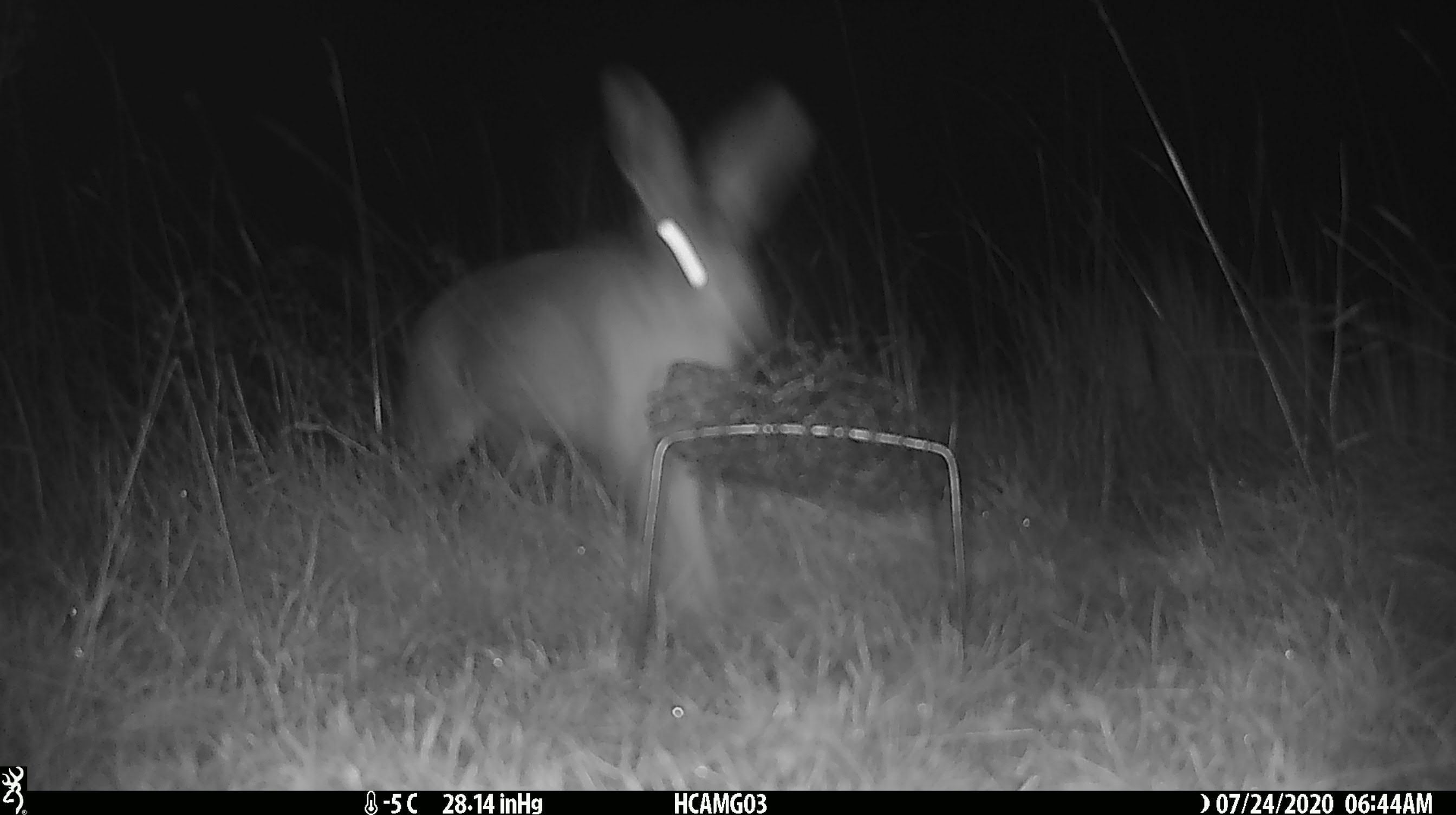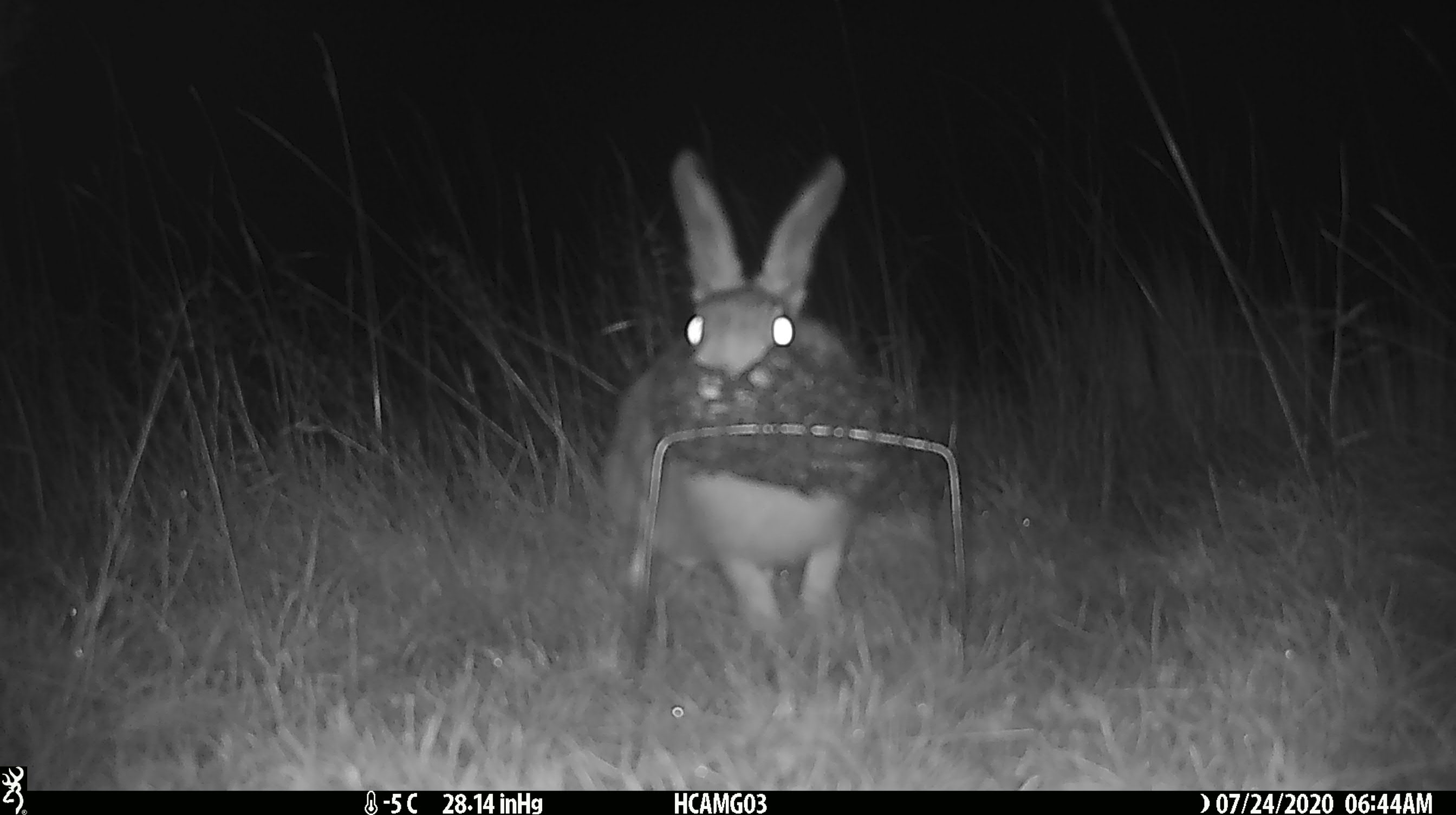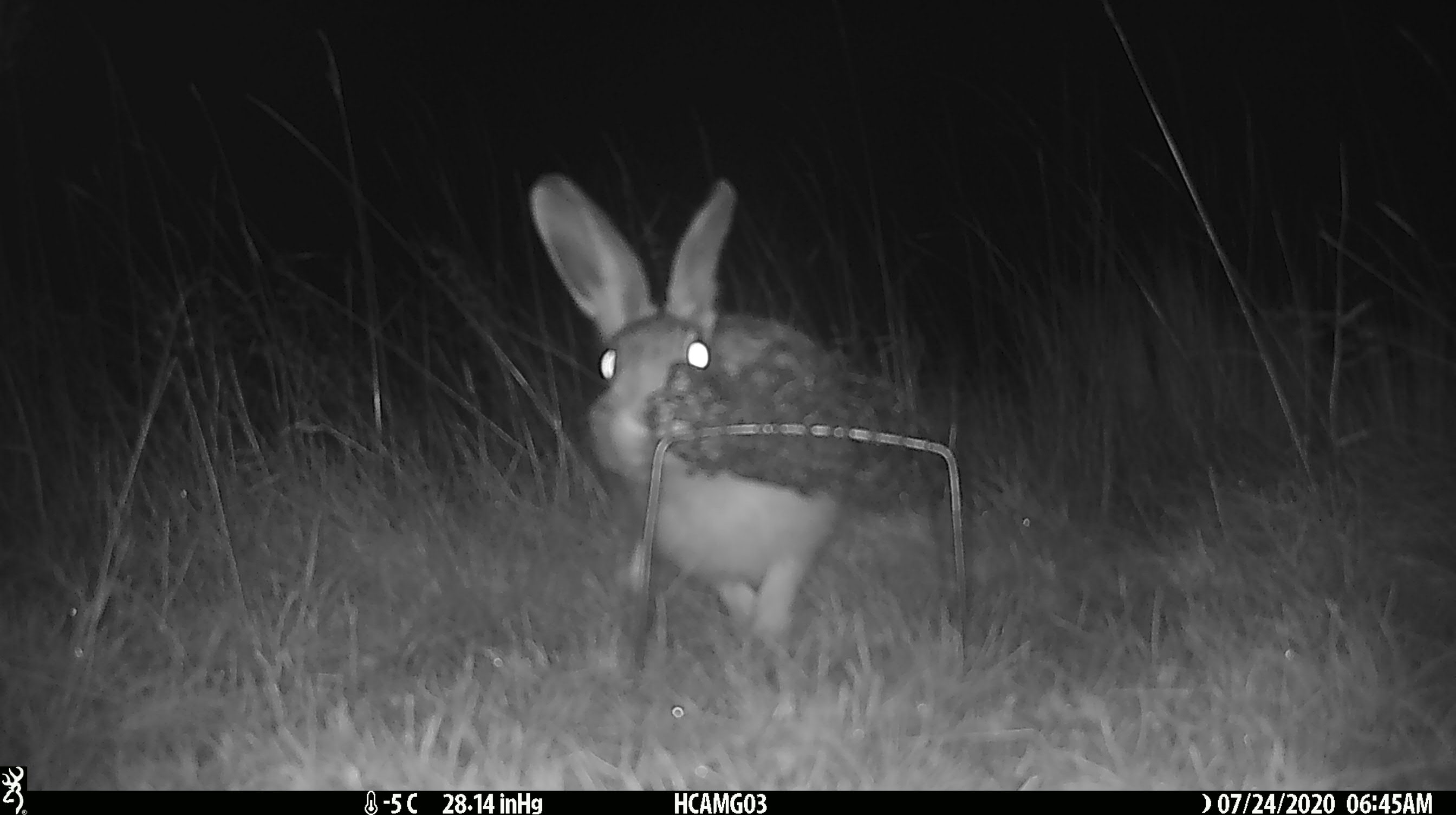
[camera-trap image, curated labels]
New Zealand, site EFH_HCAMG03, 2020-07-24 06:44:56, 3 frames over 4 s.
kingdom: Animalia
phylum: Chordata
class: Mammalia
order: Lagomorpha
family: Leporidae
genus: Lepus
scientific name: Lepus europaeus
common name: brown hare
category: hare